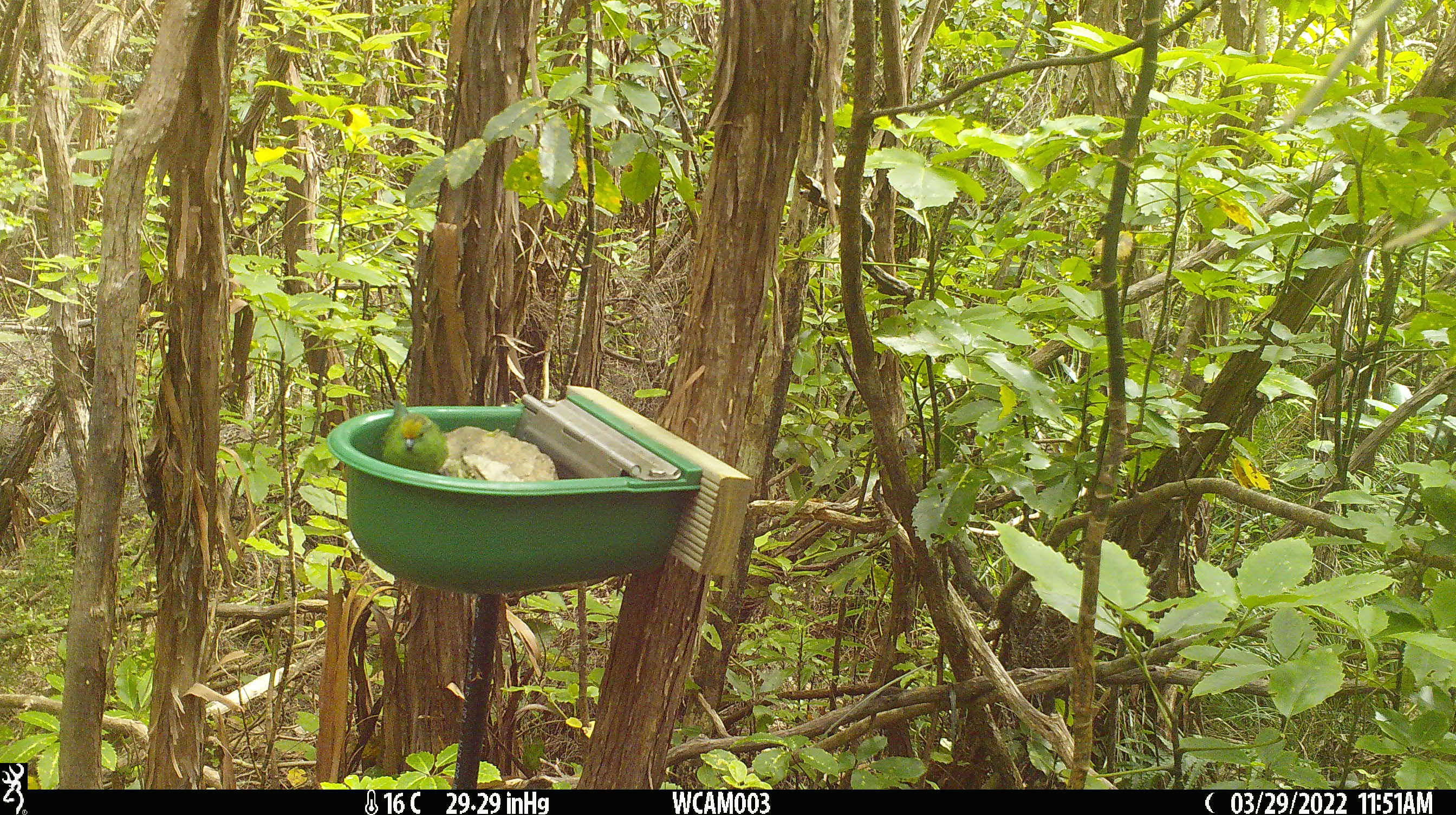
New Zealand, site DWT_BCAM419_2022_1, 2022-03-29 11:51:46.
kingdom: Animalia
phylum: Chordata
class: Aves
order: Psittaciformes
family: Psittaculidae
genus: Cyanoramphus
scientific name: Cyanoramphus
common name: parakeet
Parakeet (Cyanoramphus).